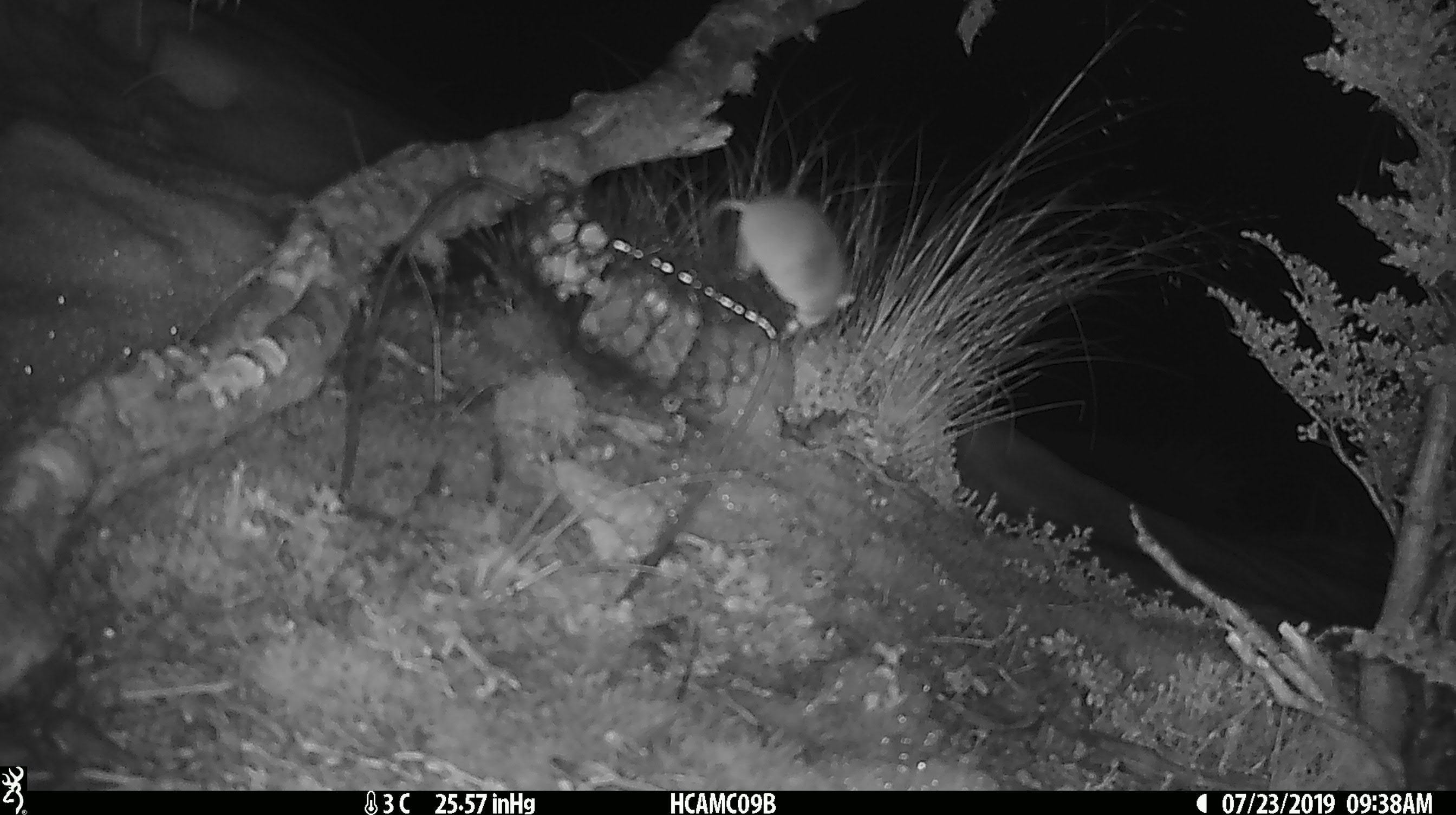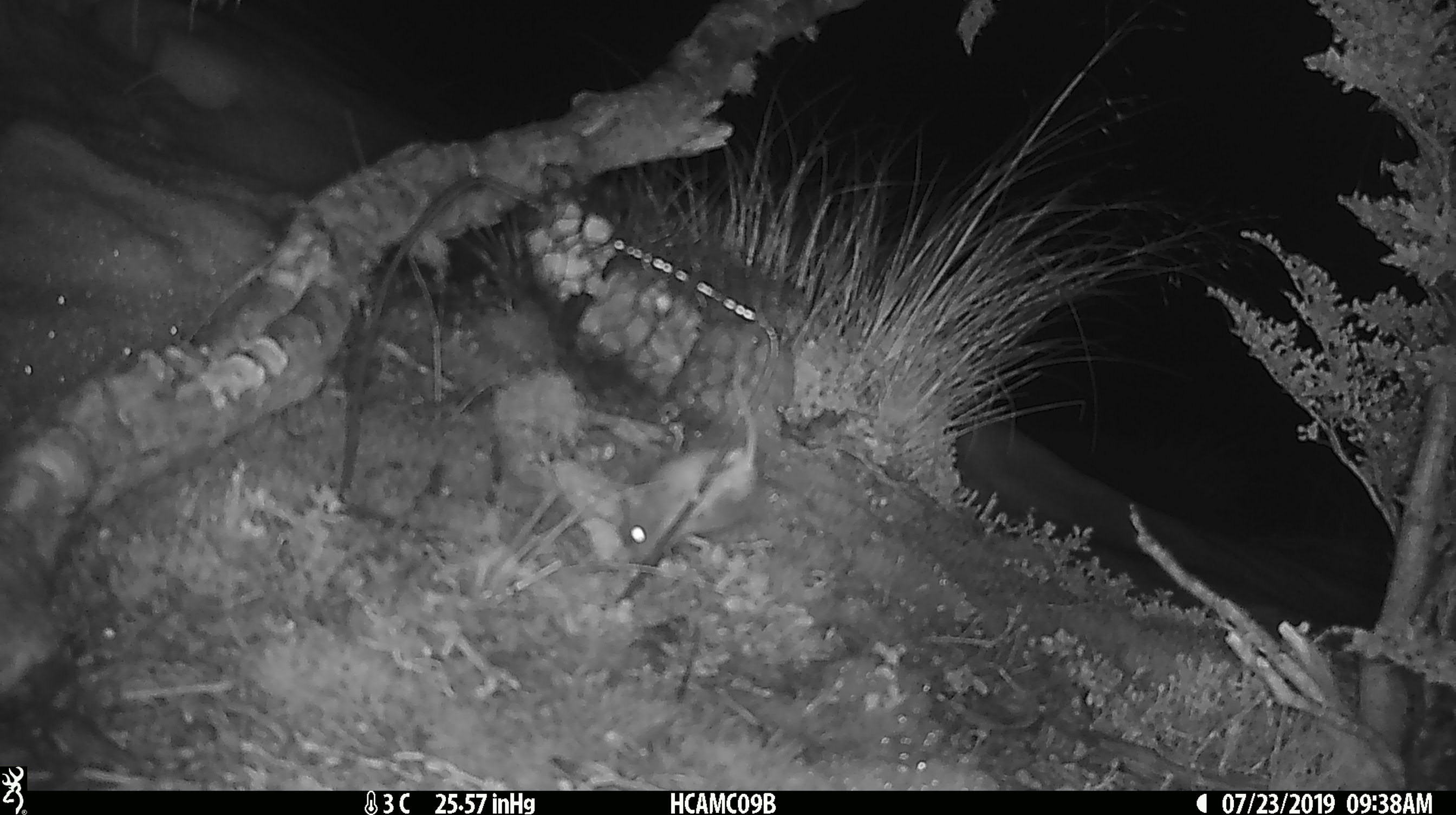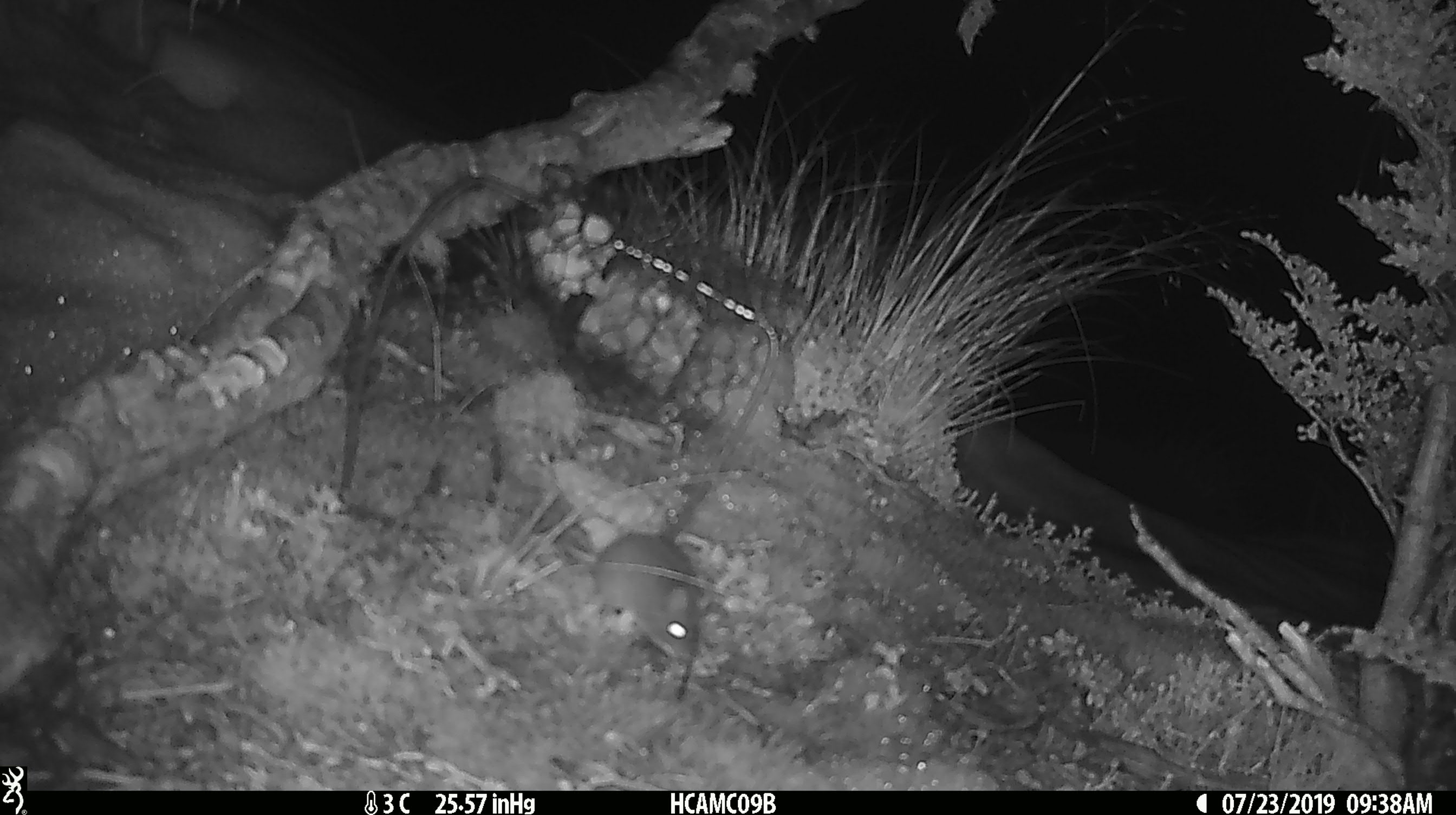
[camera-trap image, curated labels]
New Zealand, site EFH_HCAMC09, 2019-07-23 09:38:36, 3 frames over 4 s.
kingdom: Animalia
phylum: Chordata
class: Mammalia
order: Rodentia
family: Muridae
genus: Mus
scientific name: Mus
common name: mouse